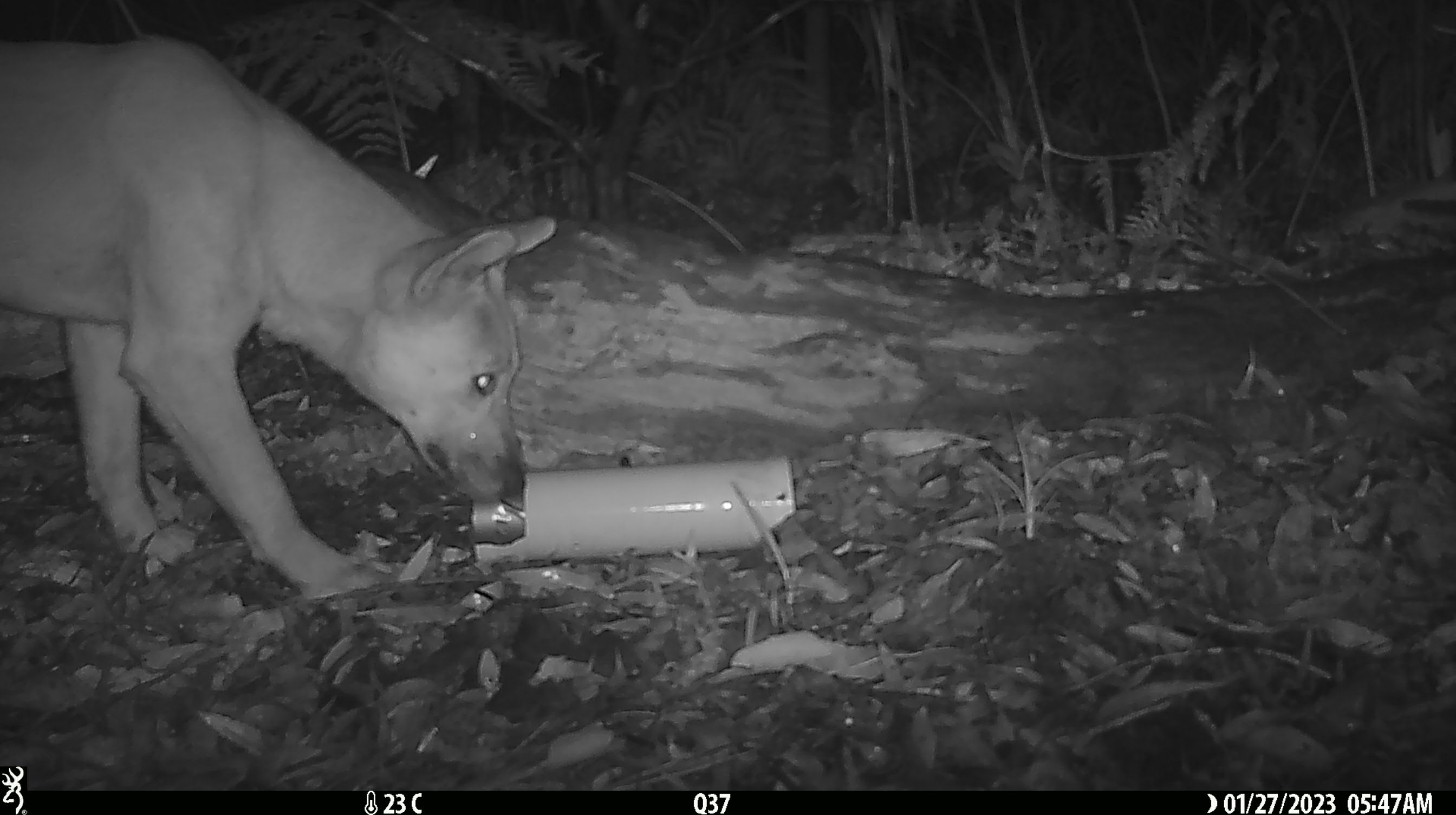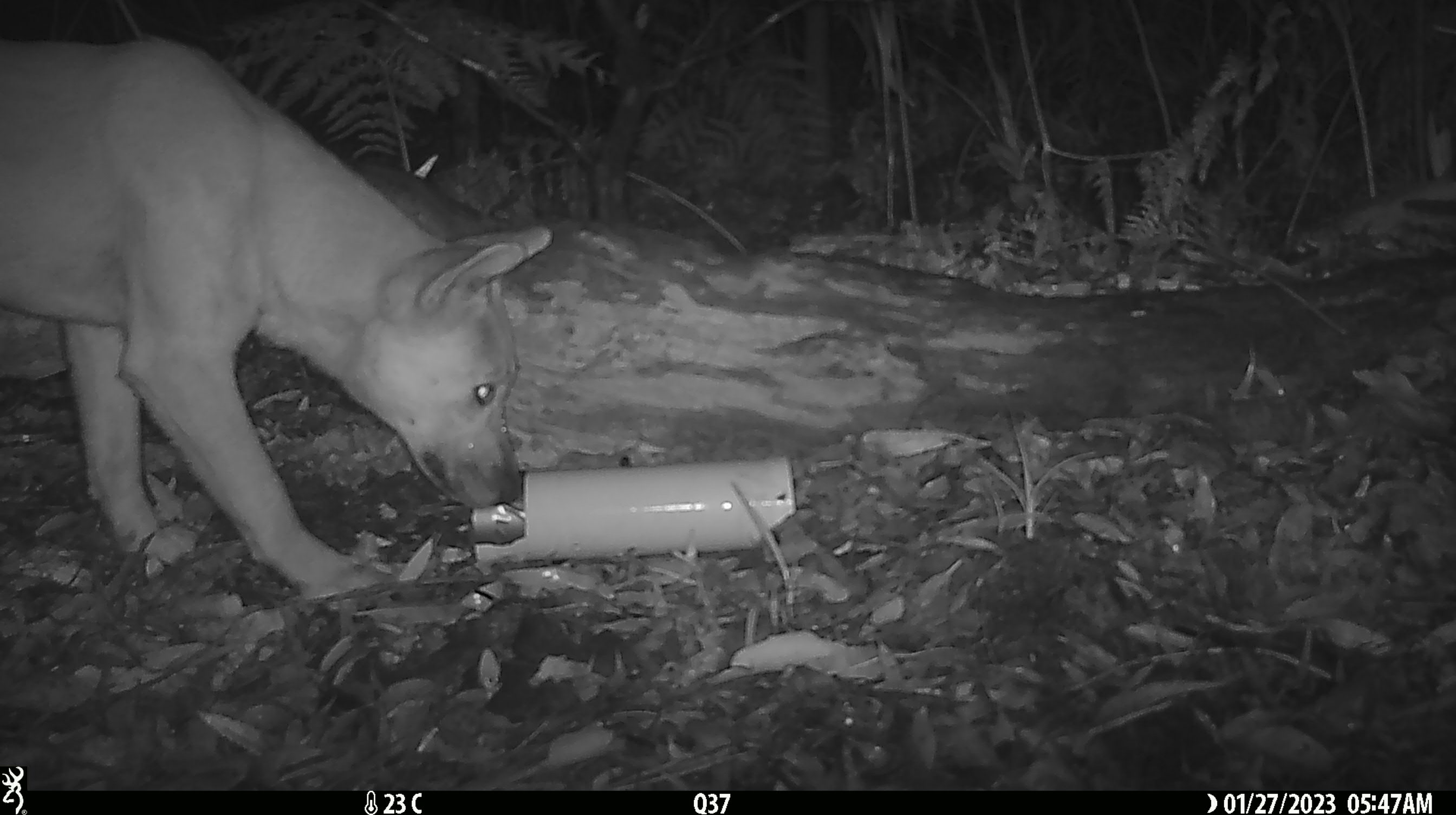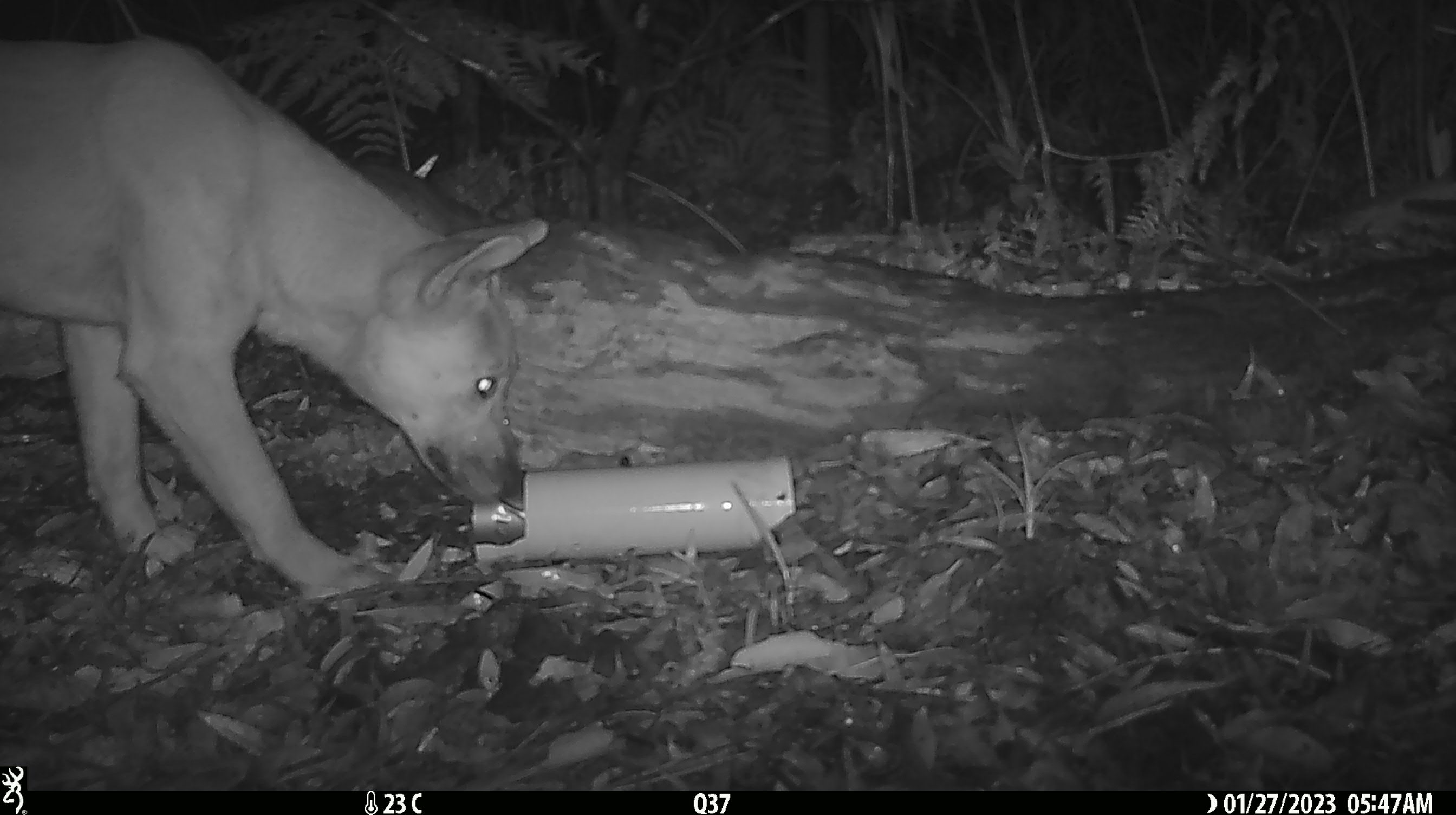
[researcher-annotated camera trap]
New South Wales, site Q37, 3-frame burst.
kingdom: Animalia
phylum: Chordata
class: Mammalia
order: Carnivora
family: Canidae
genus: Canis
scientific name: Canis familiaris dingo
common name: dingo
Dingo (Canis familiaris dingo).